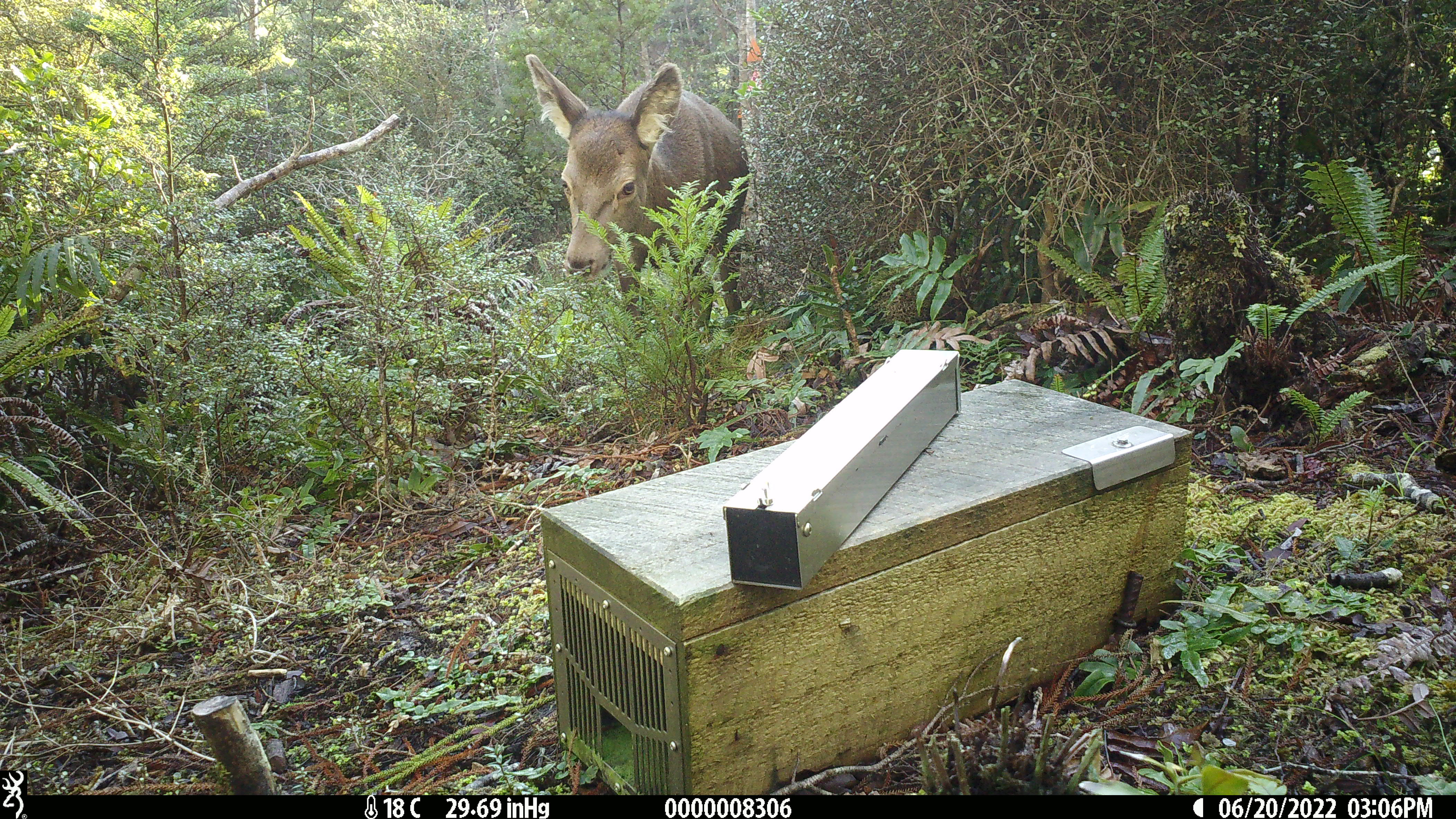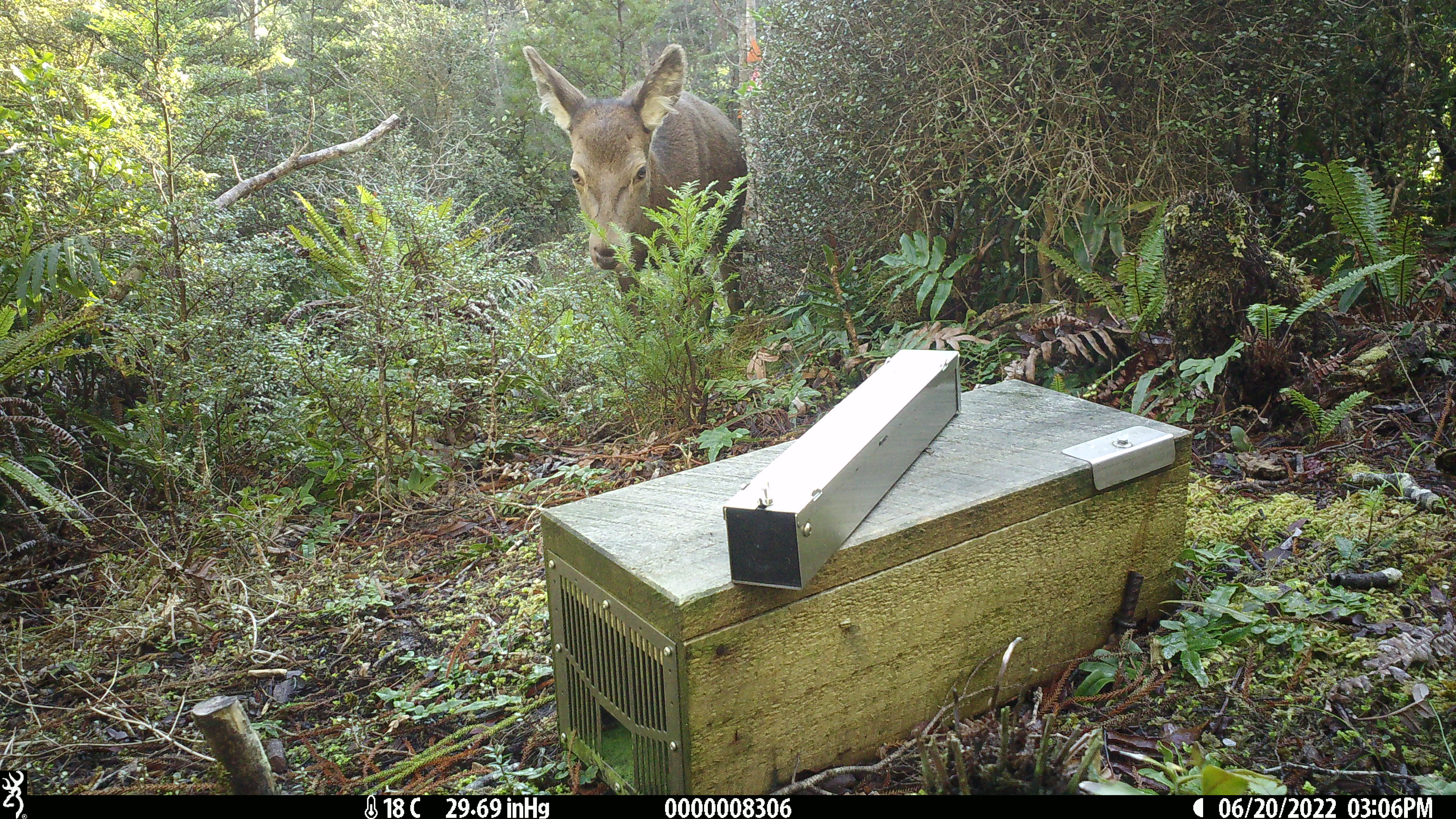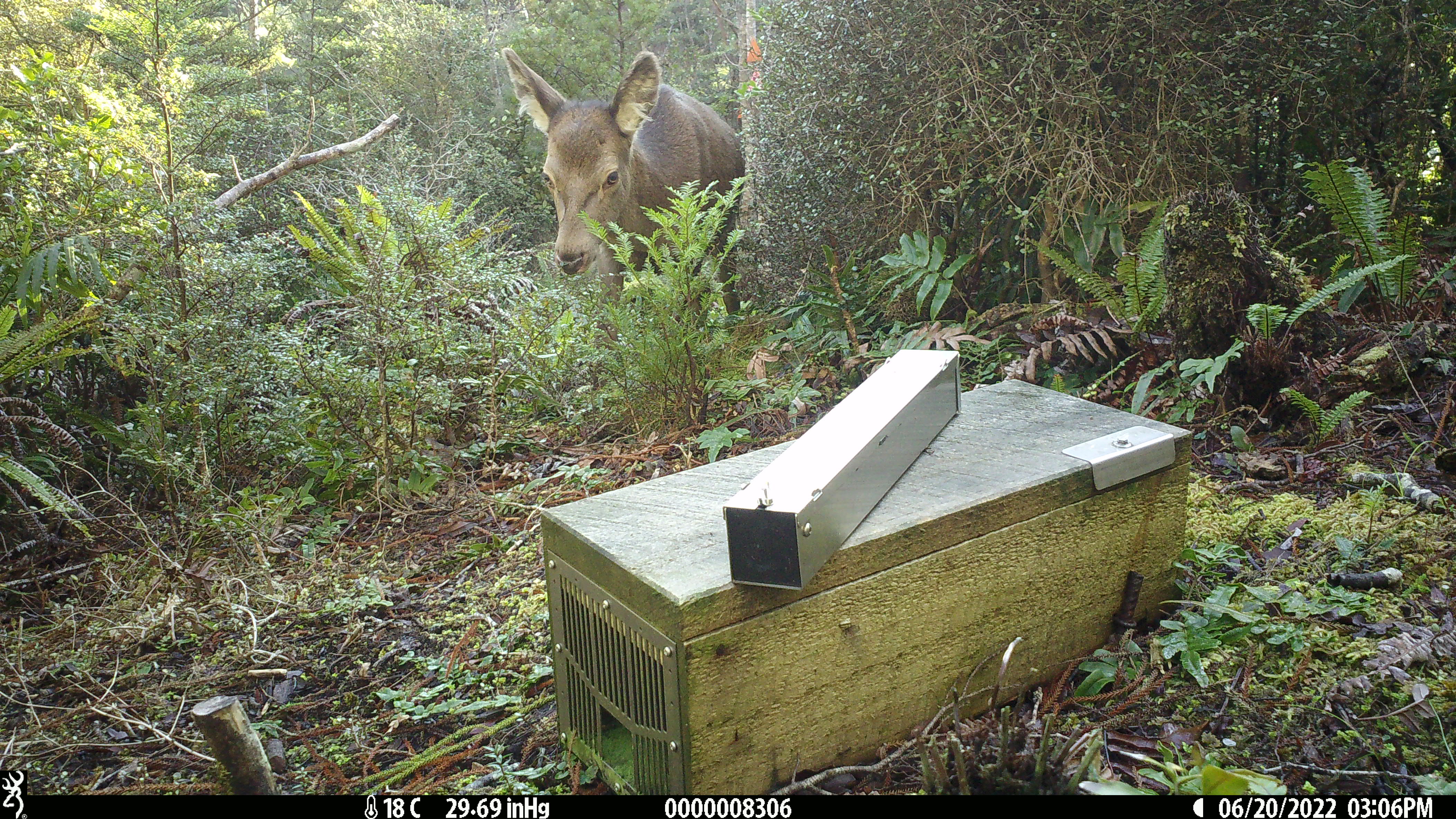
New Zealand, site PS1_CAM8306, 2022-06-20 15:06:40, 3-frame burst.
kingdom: Animalia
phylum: Chordata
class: Mammalia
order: Artiodactyla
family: Cervidae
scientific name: Cervidae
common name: deer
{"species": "deer (Cervidae)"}